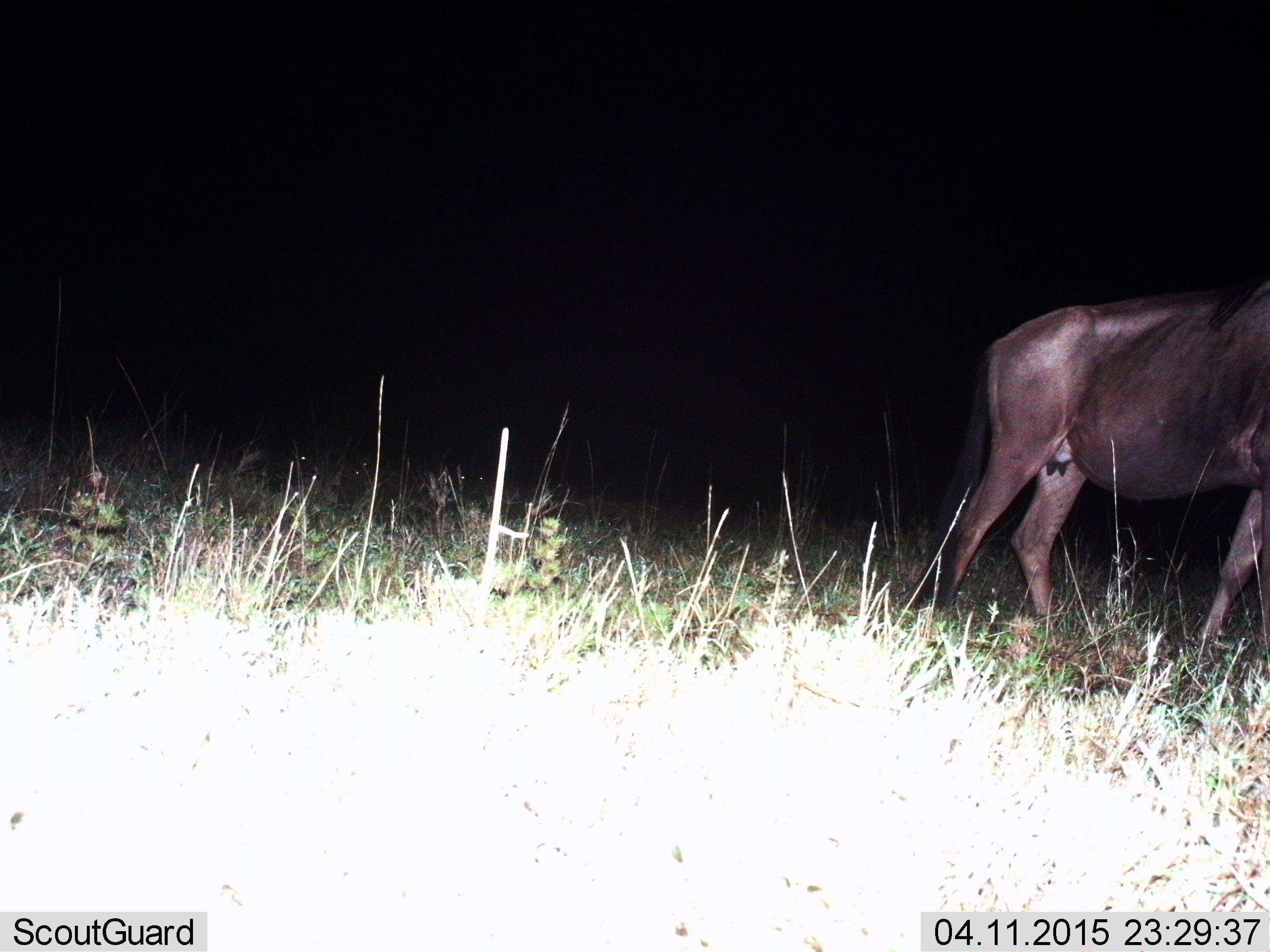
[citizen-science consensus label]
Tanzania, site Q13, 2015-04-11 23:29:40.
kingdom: Animalia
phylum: Chordata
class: Mammalia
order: Artiodactyla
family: Bovidae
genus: Connochaetes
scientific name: Connochaetes taurinus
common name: blue wildebeest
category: wildebeest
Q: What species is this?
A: Wildebeest (blue wildebeest) (Connochaetes taurinus).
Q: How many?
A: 1.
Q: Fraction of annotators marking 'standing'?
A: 50%.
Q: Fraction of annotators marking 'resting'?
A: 0%.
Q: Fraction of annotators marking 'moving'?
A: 50%.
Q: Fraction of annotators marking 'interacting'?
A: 0%.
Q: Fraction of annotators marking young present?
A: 0%.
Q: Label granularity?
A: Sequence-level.